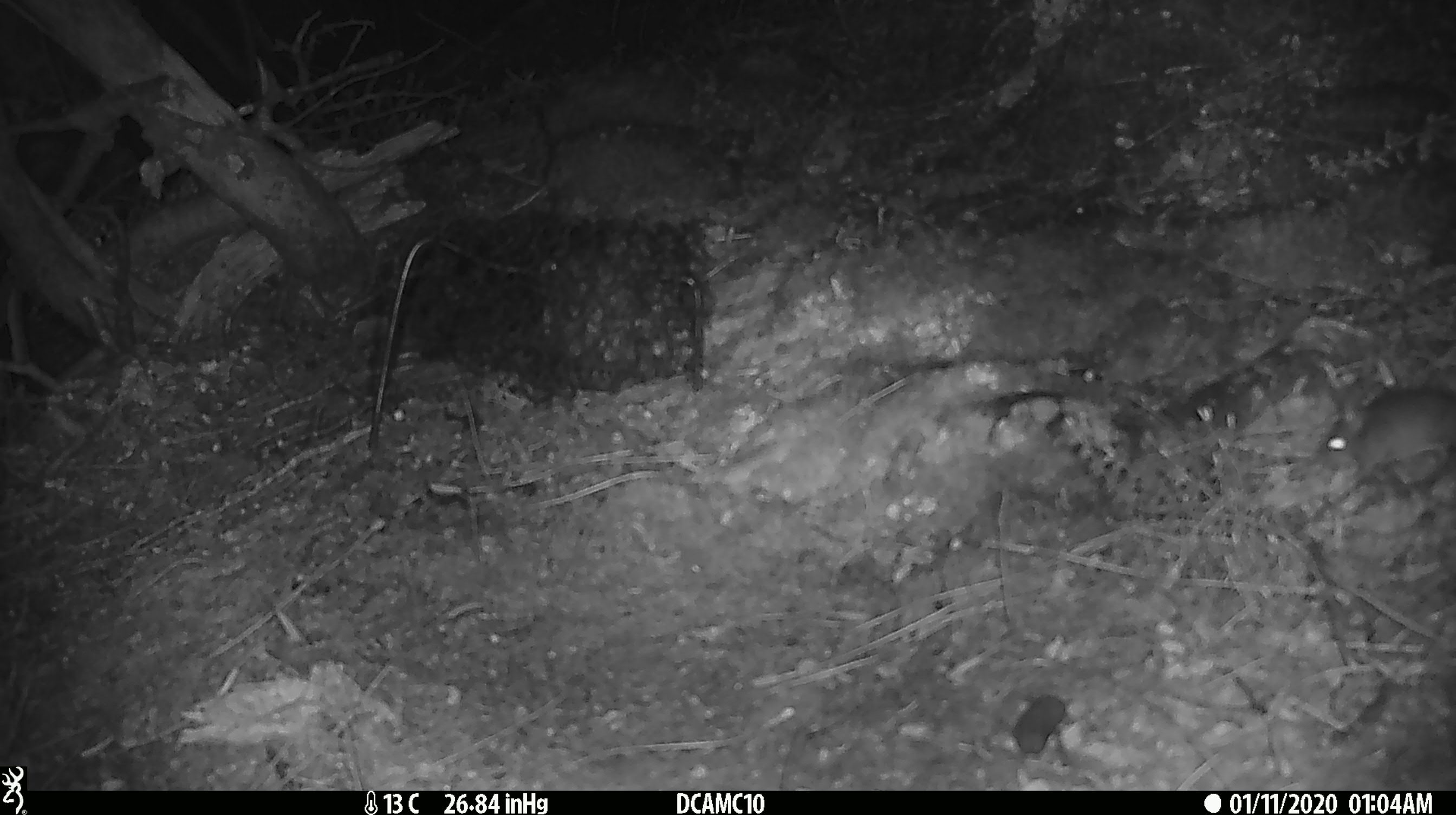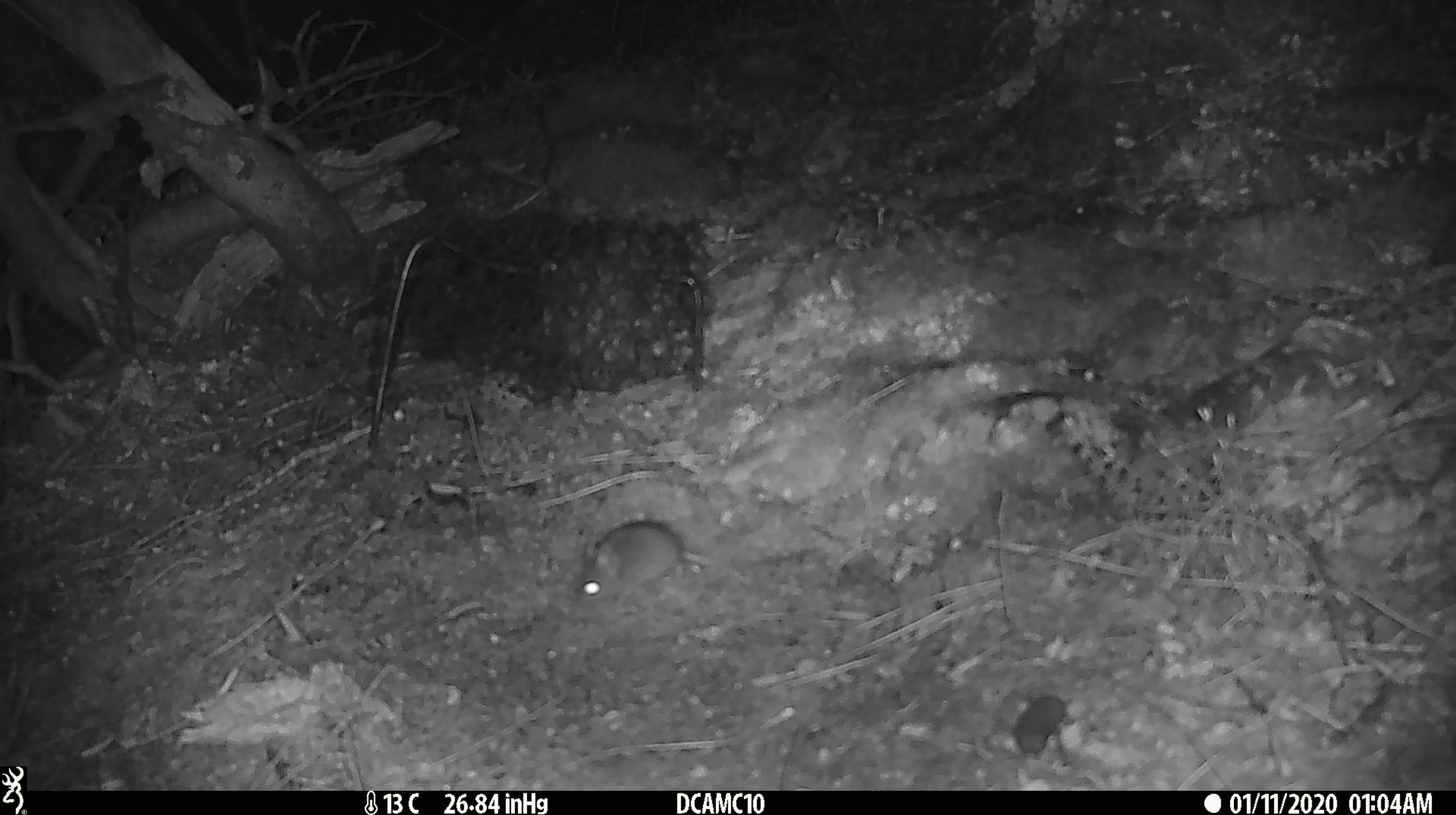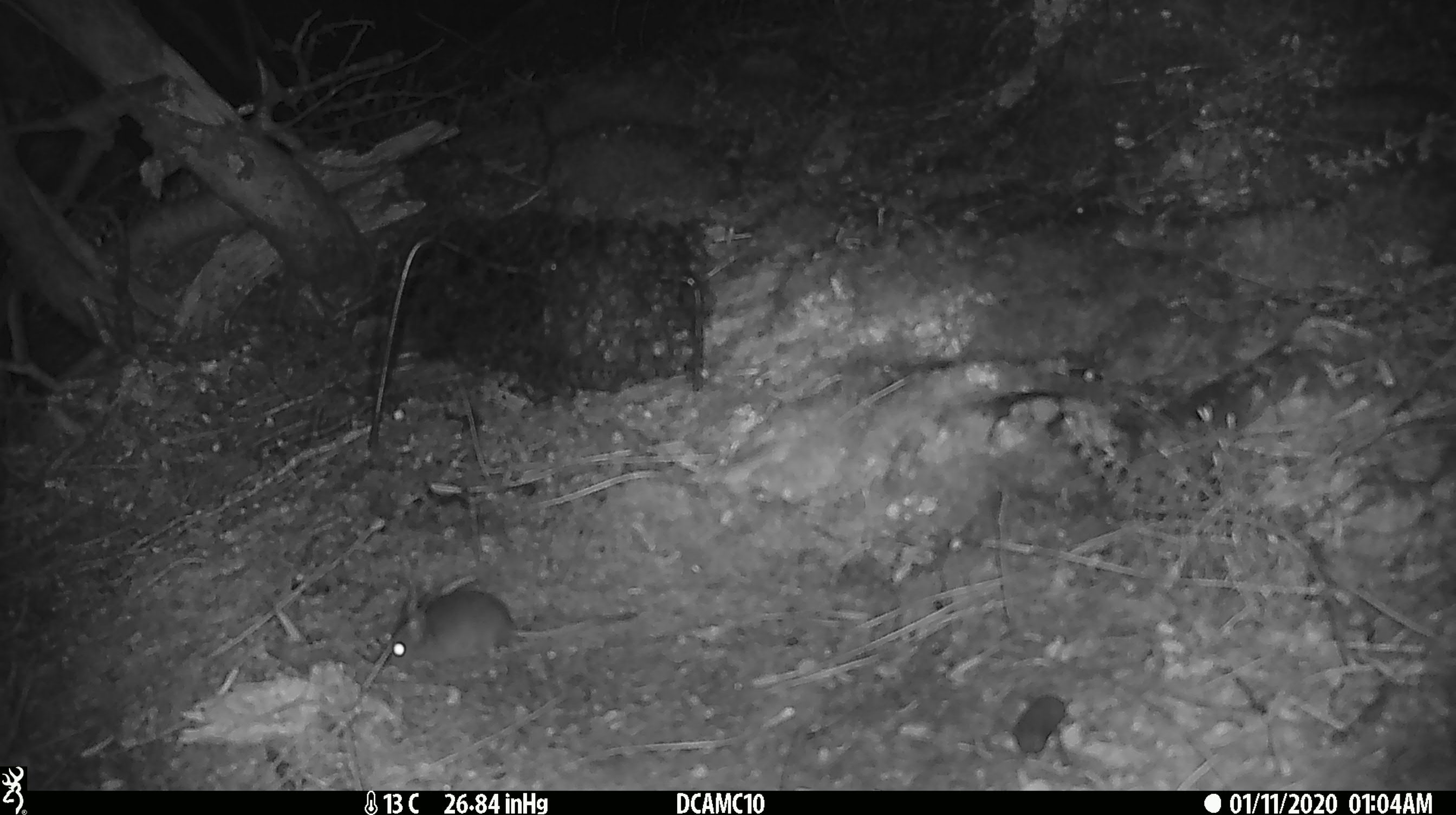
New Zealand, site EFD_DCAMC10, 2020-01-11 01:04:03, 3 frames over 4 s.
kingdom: Animalia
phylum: Chordata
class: Mammalia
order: Rodentia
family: Muridae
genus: Mus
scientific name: Mus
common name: mouse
Mouse (Mus).